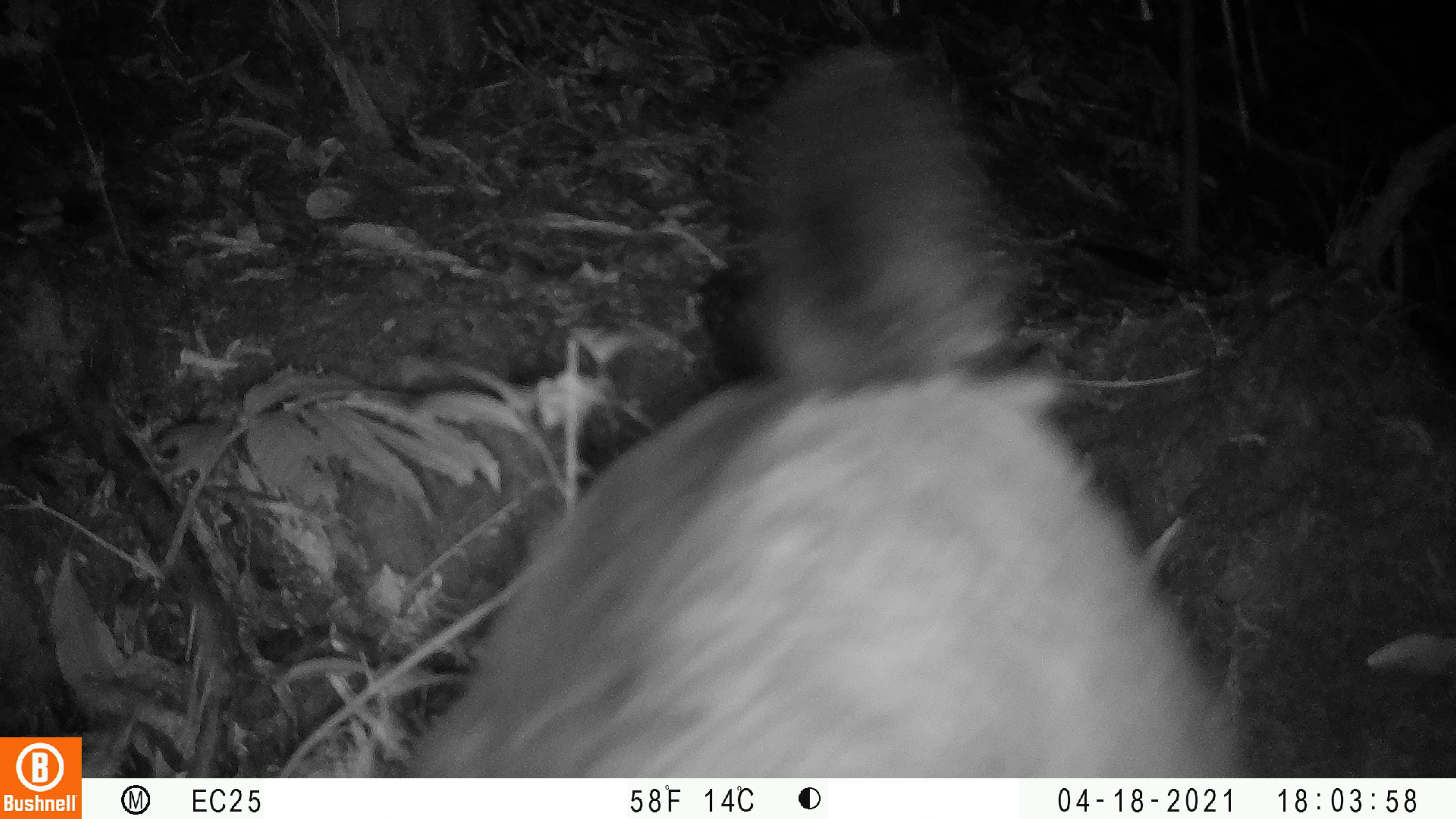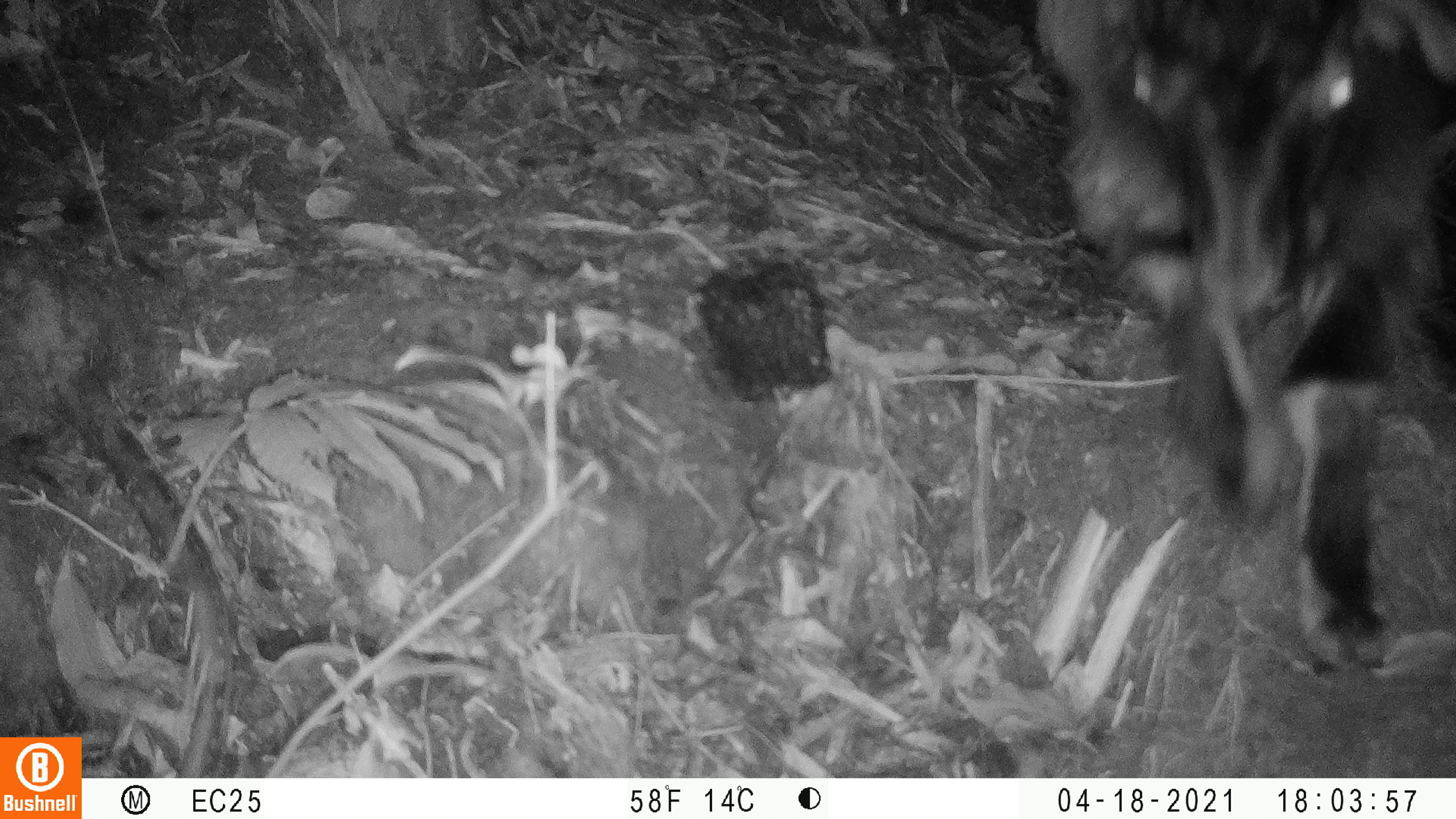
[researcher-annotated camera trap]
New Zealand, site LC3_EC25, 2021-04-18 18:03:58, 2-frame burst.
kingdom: Animalia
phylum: Chordata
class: Mammalia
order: Artiodactyla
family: Bovidae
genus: Capra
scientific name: Capra hircus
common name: goat